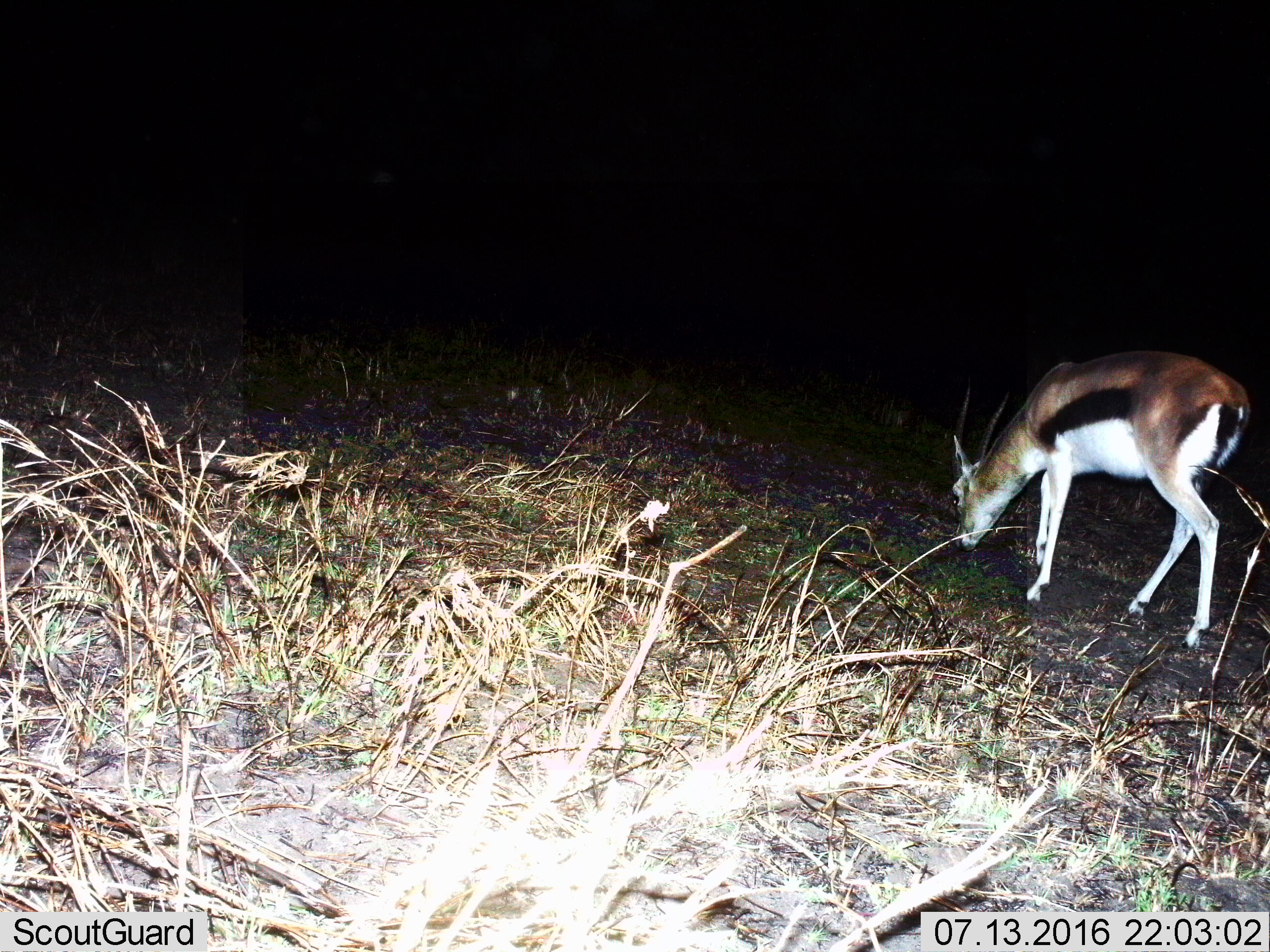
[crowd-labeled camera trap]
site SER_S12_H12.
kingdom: Animalia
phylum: Chordata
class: Mammalia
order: Artiodactyla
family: Bovidae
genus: Eudorcas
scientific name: Eudorcas thomsonii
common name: thomson's gazelle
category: gazellethomsons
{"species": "gazellethomsons (thomson's gazelle) (Eudorcas thomsonii)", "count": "1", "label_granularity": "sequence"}